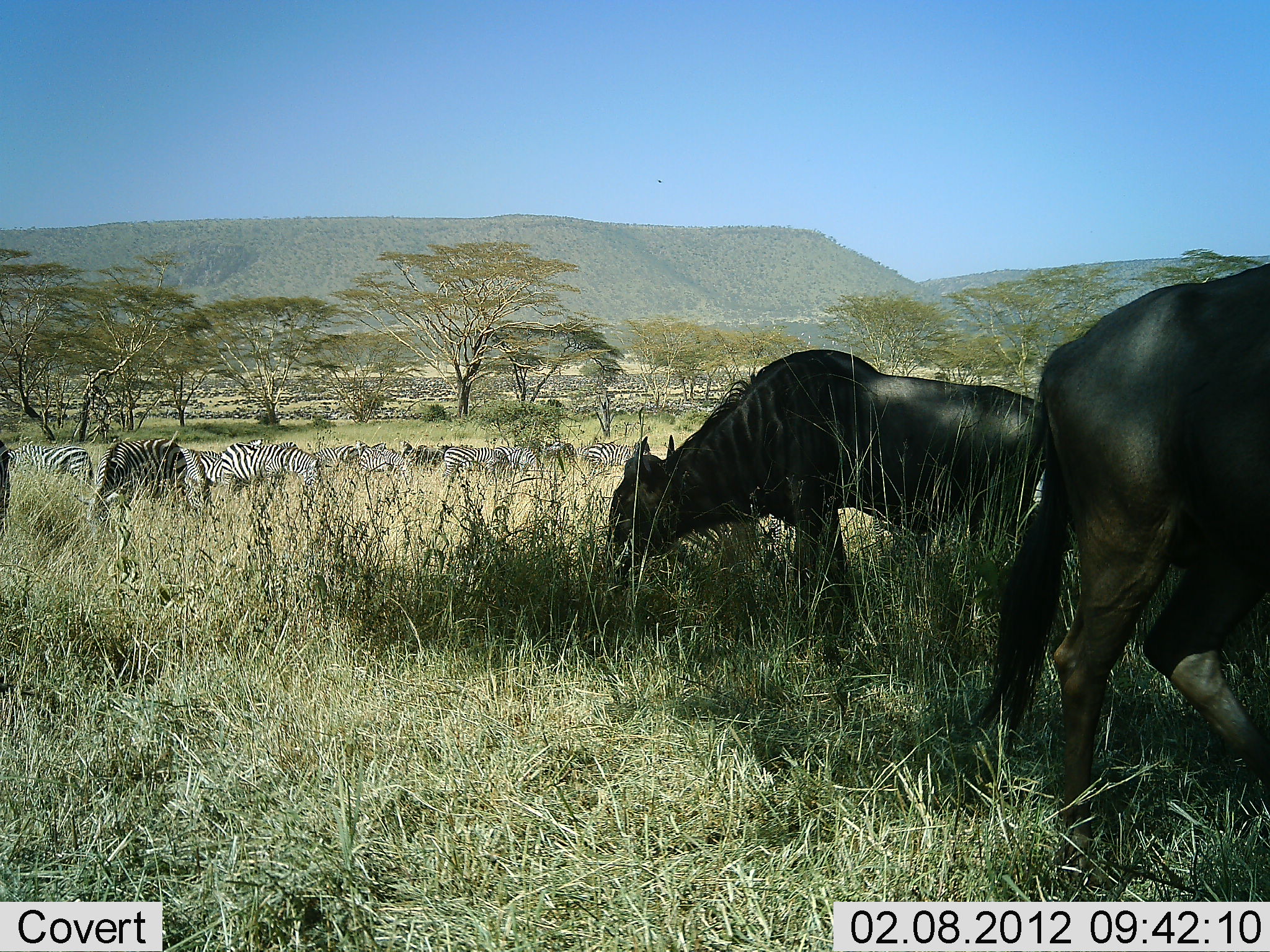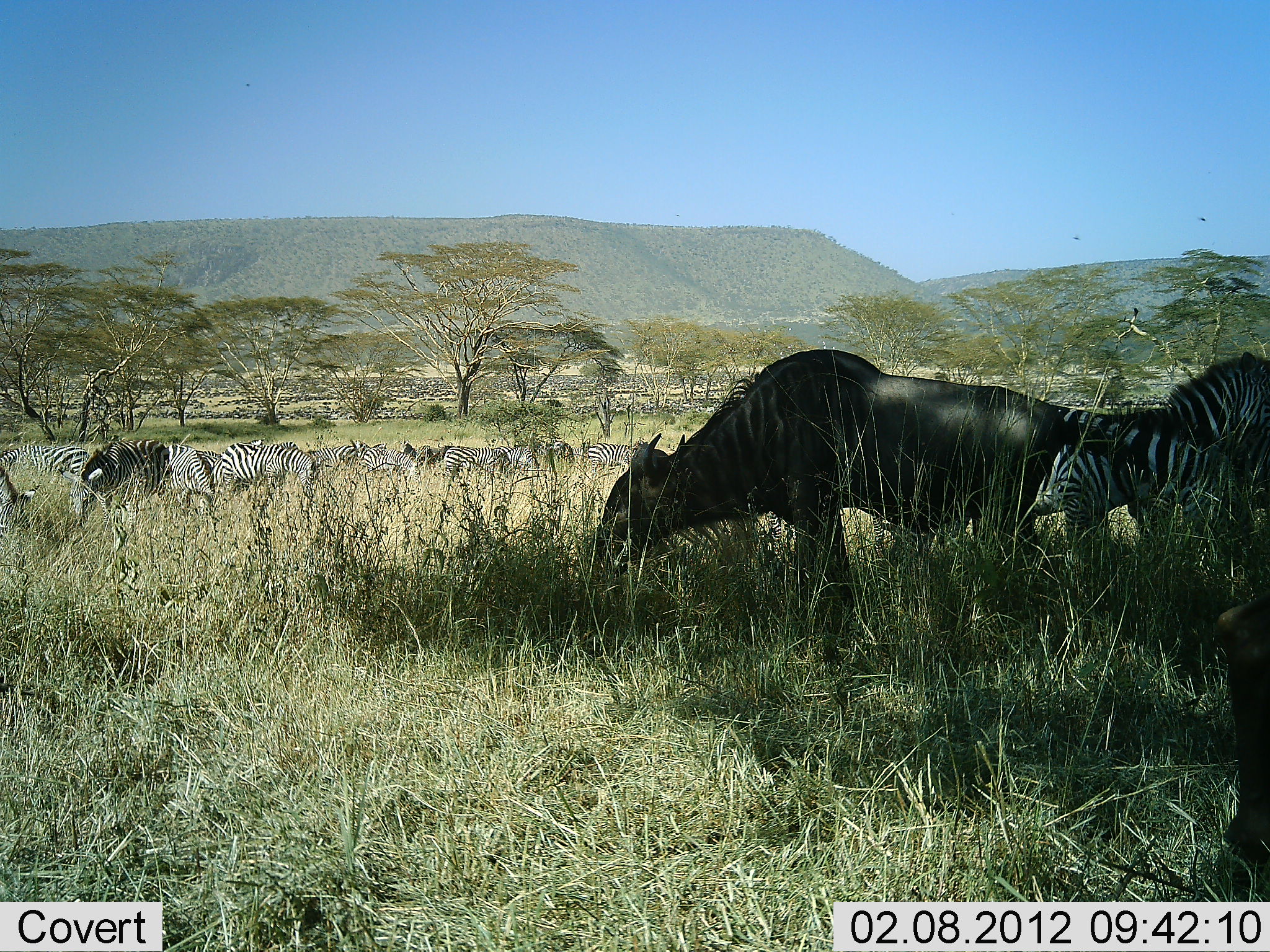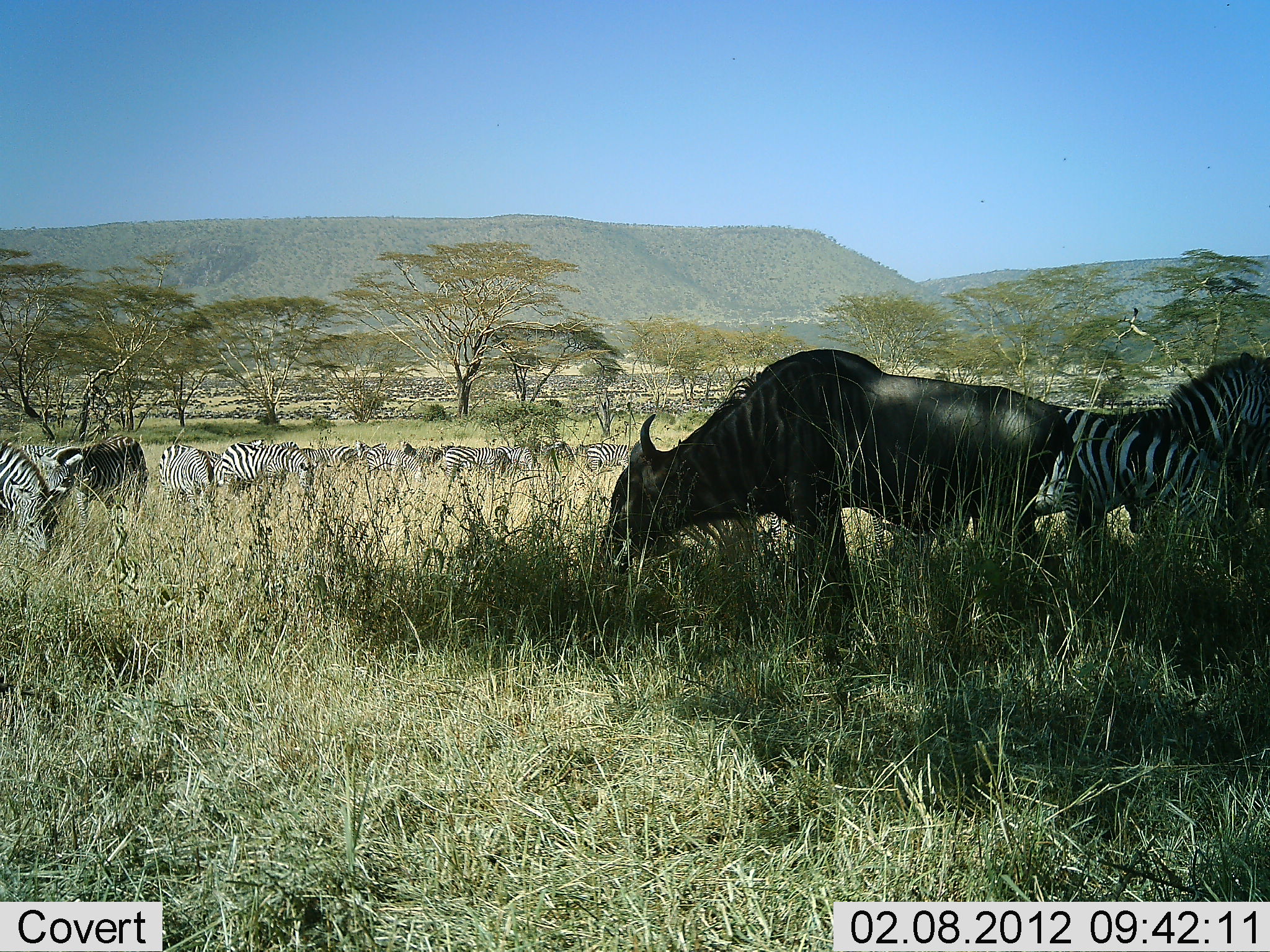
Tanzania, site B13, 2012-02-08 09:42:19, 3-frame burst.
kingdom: Animalia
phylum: Chordata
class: Mammalia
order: Artiodactyla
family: Bovidae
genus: Connochaetes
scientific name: Connochaetes taurinus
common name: blue wildebeest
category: wildebeest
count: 2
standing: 32%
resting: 0%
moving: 47%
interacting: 0%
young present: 0%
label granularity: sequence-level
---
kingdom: Animalia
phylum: Chordata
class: Mammalia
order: Perissodactyla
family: Equidae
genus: Equus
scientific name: Equus quagga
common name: plains zebra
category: zebra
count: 11-50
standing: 40%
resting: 20%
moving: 30%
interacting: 10%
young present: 0%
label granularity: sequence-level